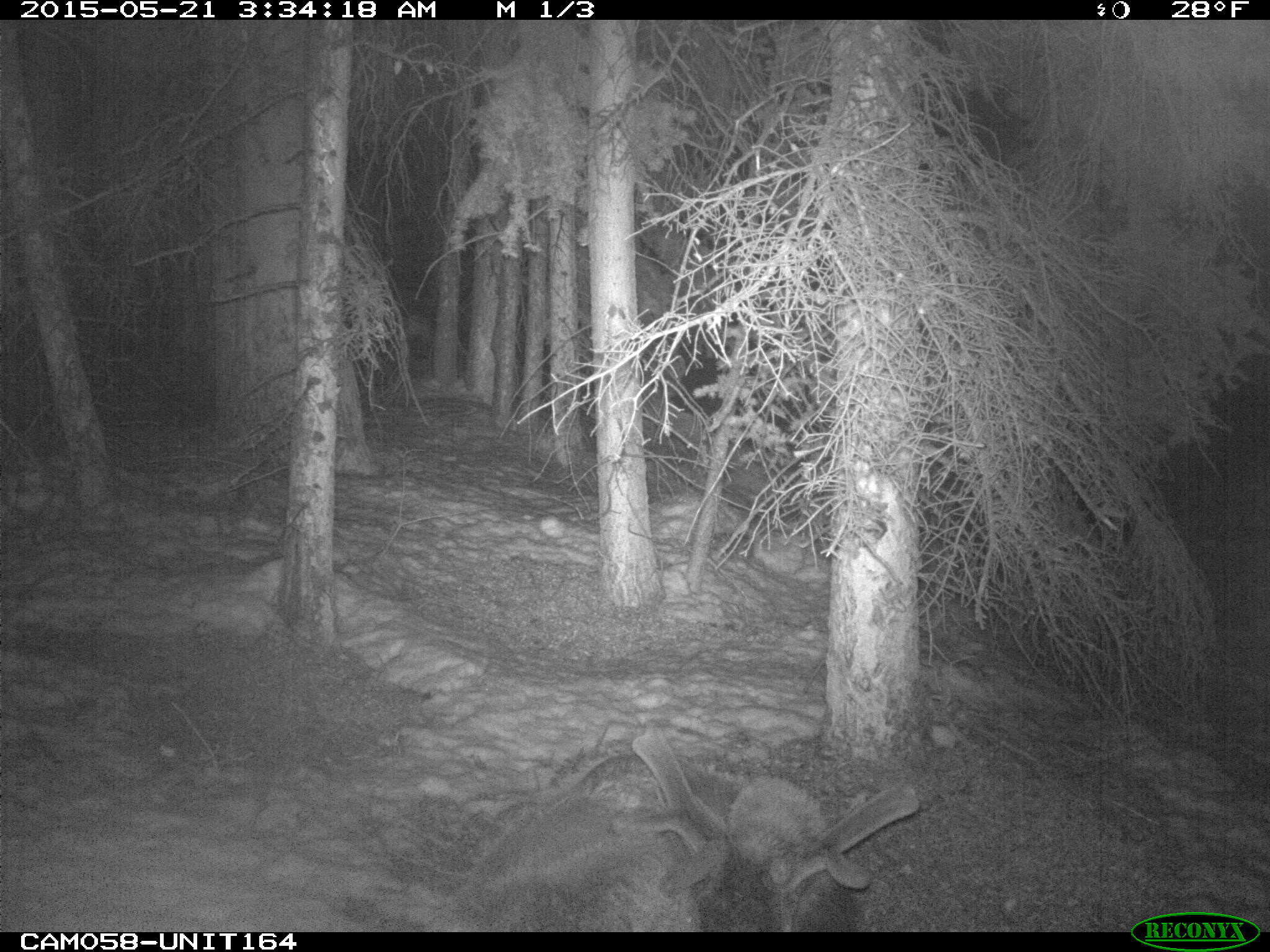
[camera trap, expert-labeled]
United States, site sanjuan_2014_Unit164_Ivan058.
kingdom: Animalia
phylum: Chordata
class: Mammalia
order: Artiodactyla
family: Cervidae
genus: Cervus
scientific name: Cervus elaphus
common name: red deer